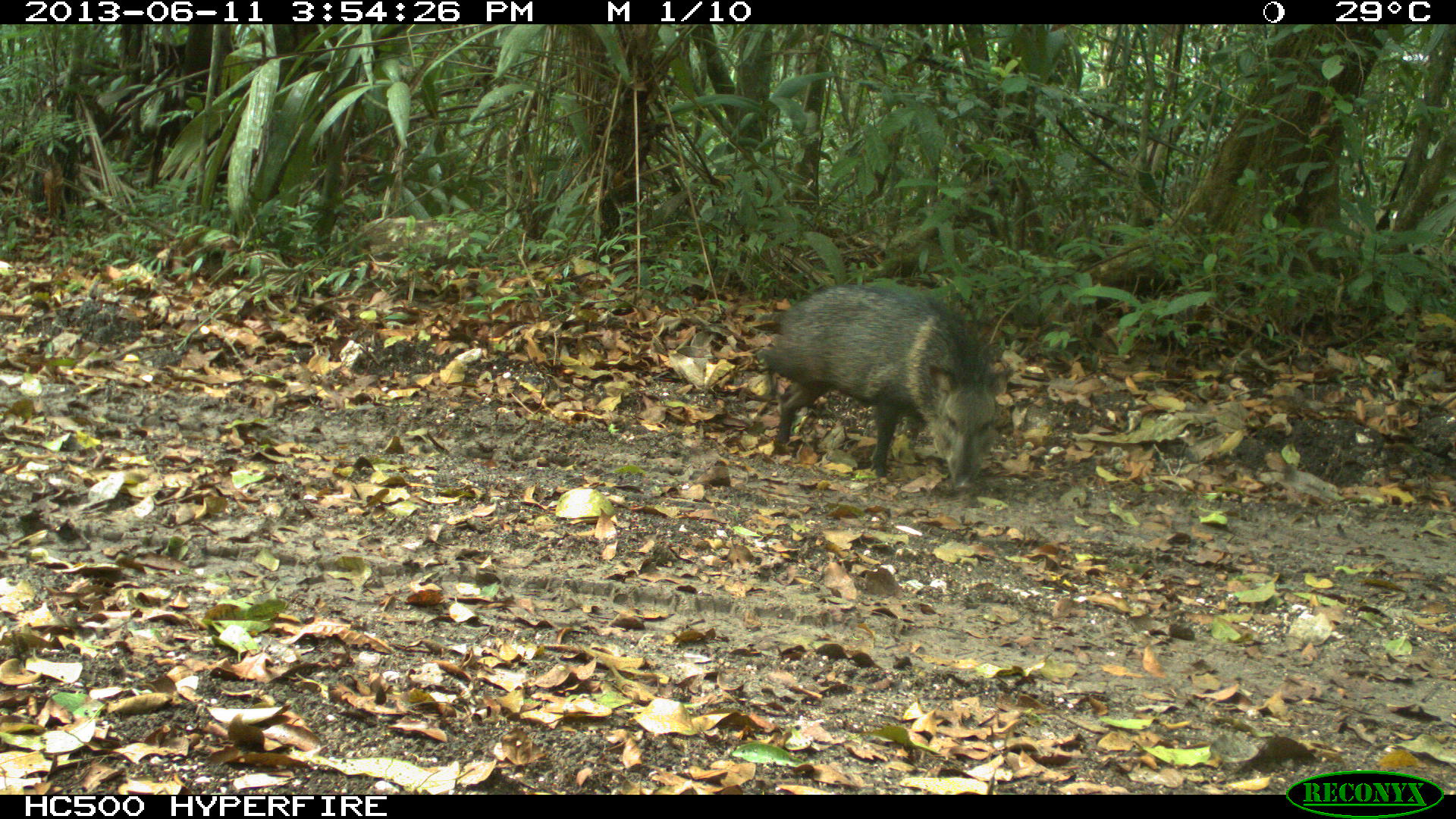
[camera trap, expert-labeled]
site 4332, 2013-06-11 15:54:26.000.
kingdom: Animalia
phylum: Chordata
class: Mammalia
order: Artiodactyla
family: Tayassuidae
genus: Pecari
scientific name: Pecari tajacu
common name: collared peccary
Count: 1.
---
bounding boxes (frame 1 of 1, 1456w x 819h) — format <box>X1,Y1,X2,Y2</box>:
pecari tajacu: <box>757,281,1007,493</box>